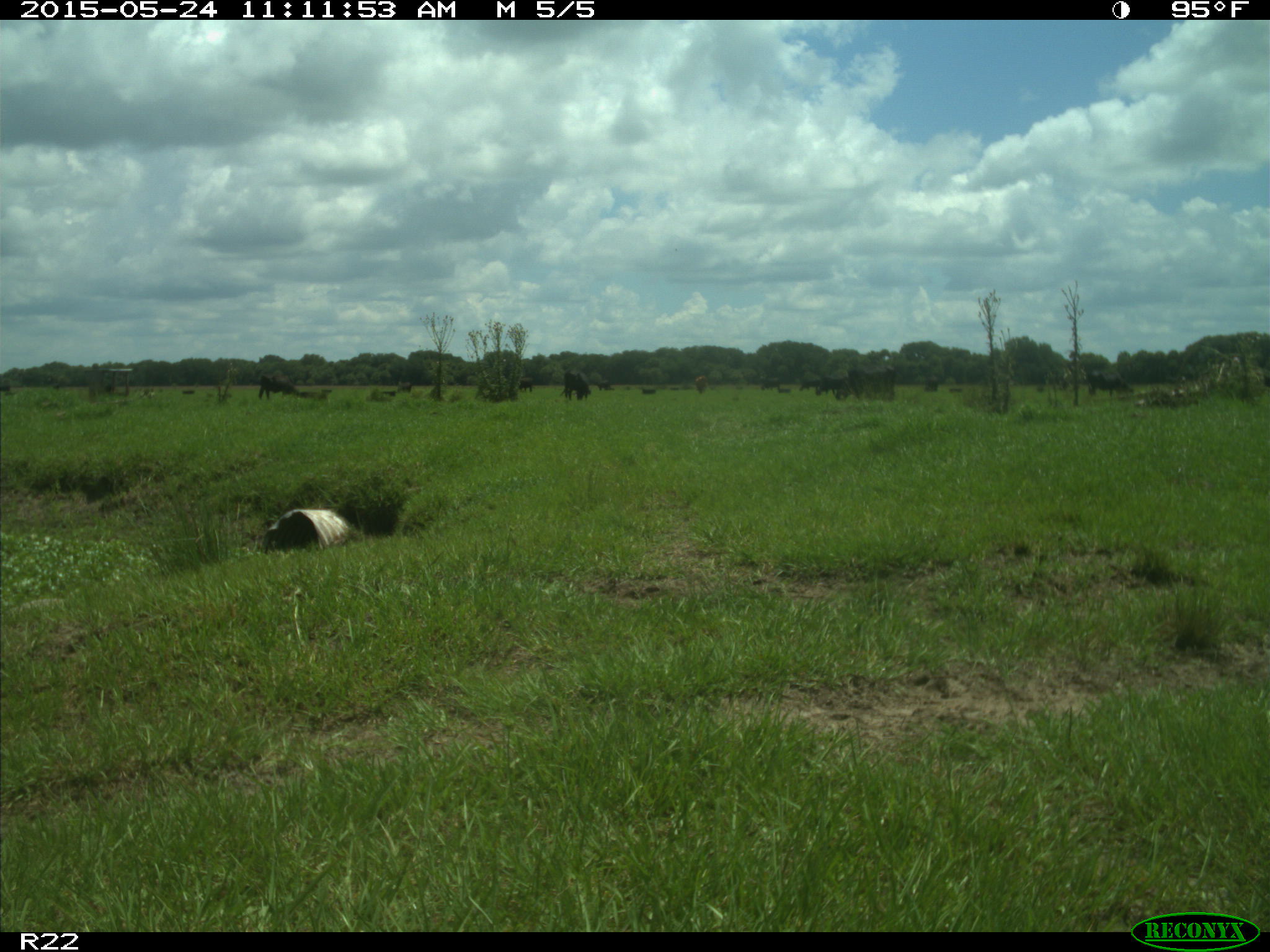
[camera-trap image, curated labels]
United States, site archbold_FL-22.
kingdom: Animalia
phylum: Chordata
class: Mammalia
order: Artiodactyla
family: Bovidae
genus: Bos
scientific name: Bos taurus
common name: domestic cow